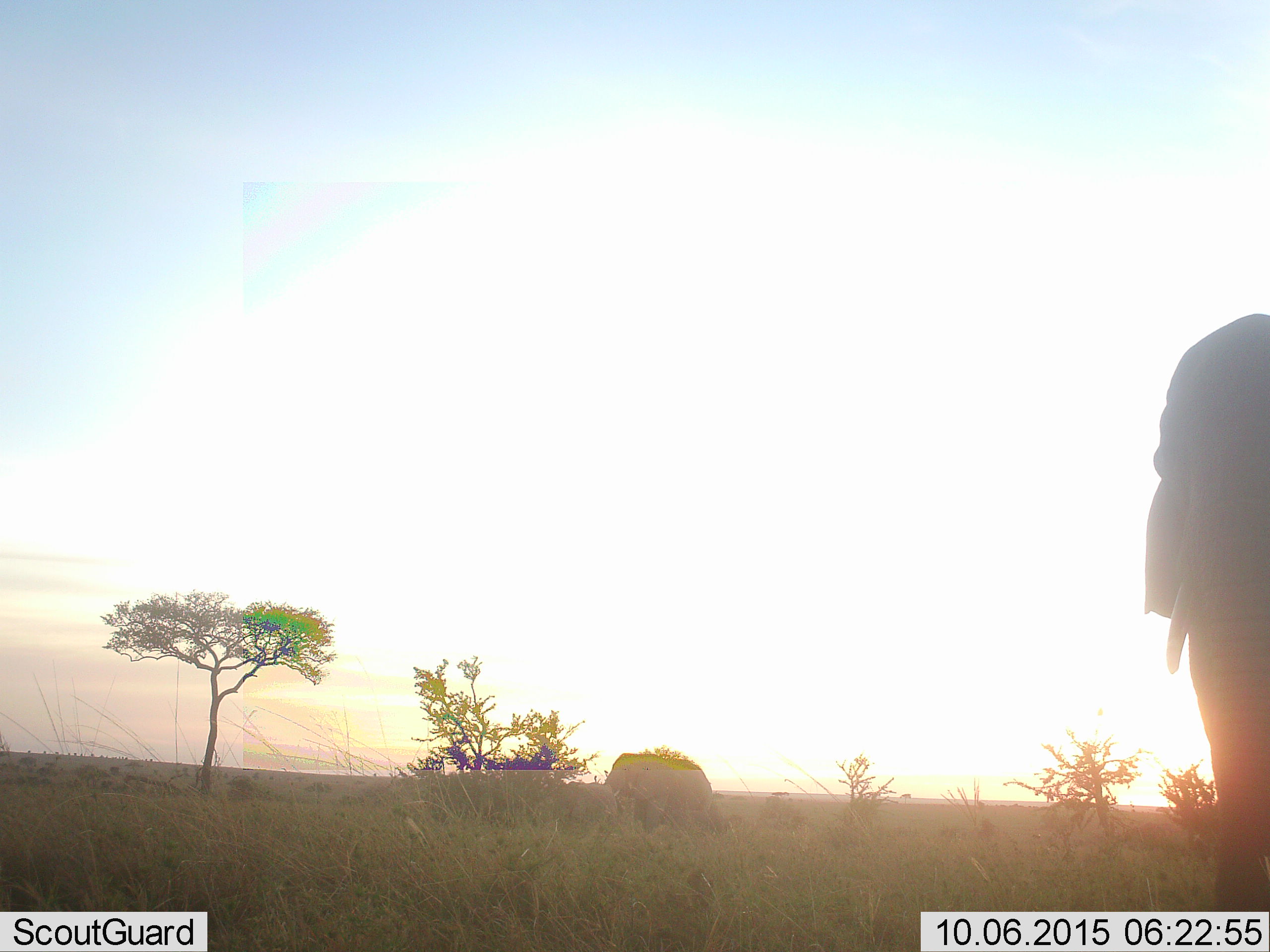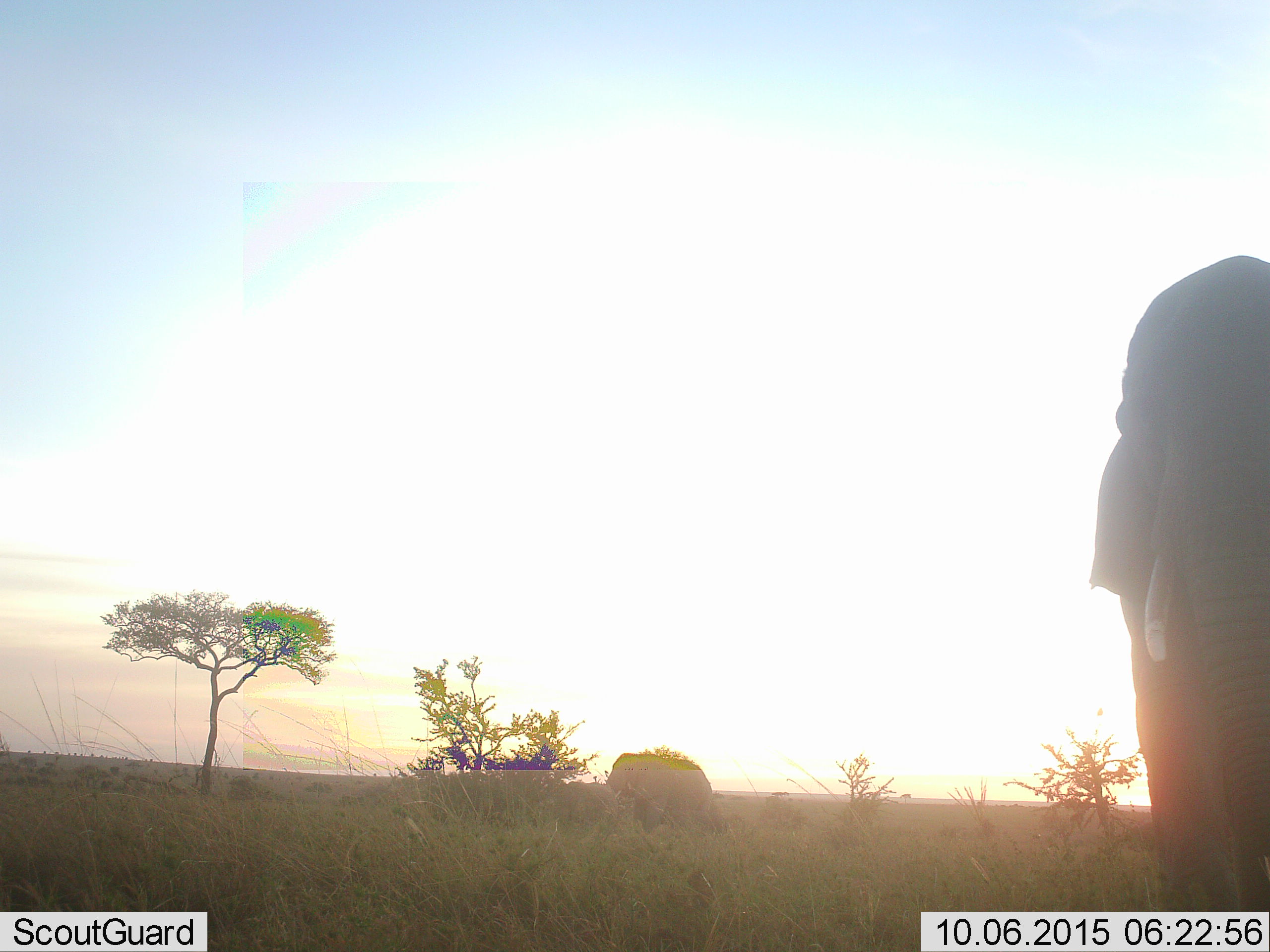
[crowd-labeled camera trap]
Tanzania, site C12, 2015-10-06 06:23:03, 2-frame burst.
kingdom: Animalia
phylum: Chordata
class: Mammalia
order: Proboscidea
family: Elephantidae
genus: Loxodonta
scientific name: Loxodonta africana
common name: african bush elephant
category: elephant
Elephant (african bush elephant) (Loxodonta africana), count 2. Behavior (volunteer vote fractions): standing 50%, resting 0%, moving 80%, interacting 15%. Young present (vote fraction): 45%. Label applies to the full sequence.